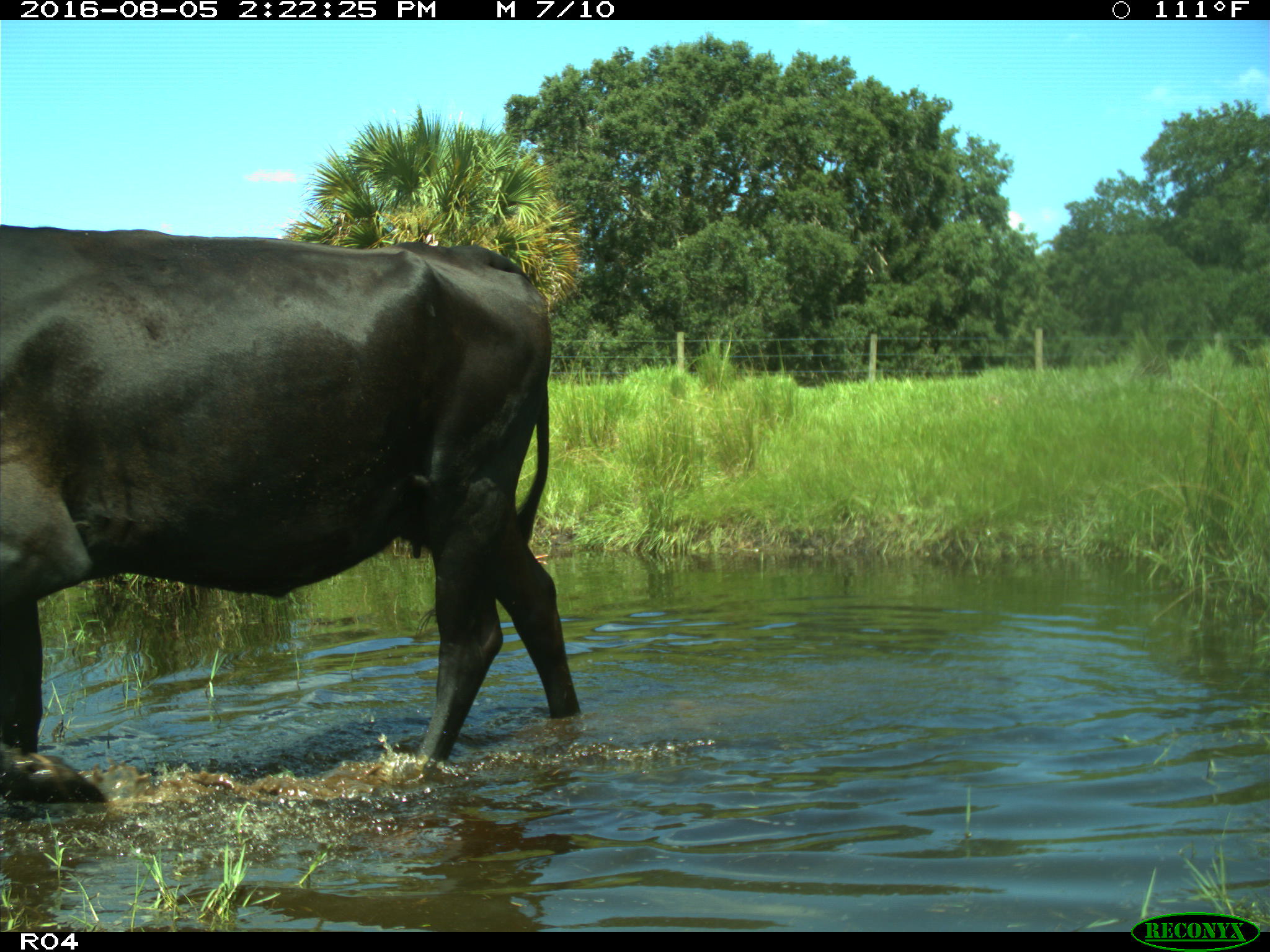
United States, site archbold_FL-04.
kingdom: Animalia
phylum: Chordata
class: Mammalia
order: Artiodactyla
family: Bovidae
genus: Bos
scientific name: Bos taurus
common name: domestic cow